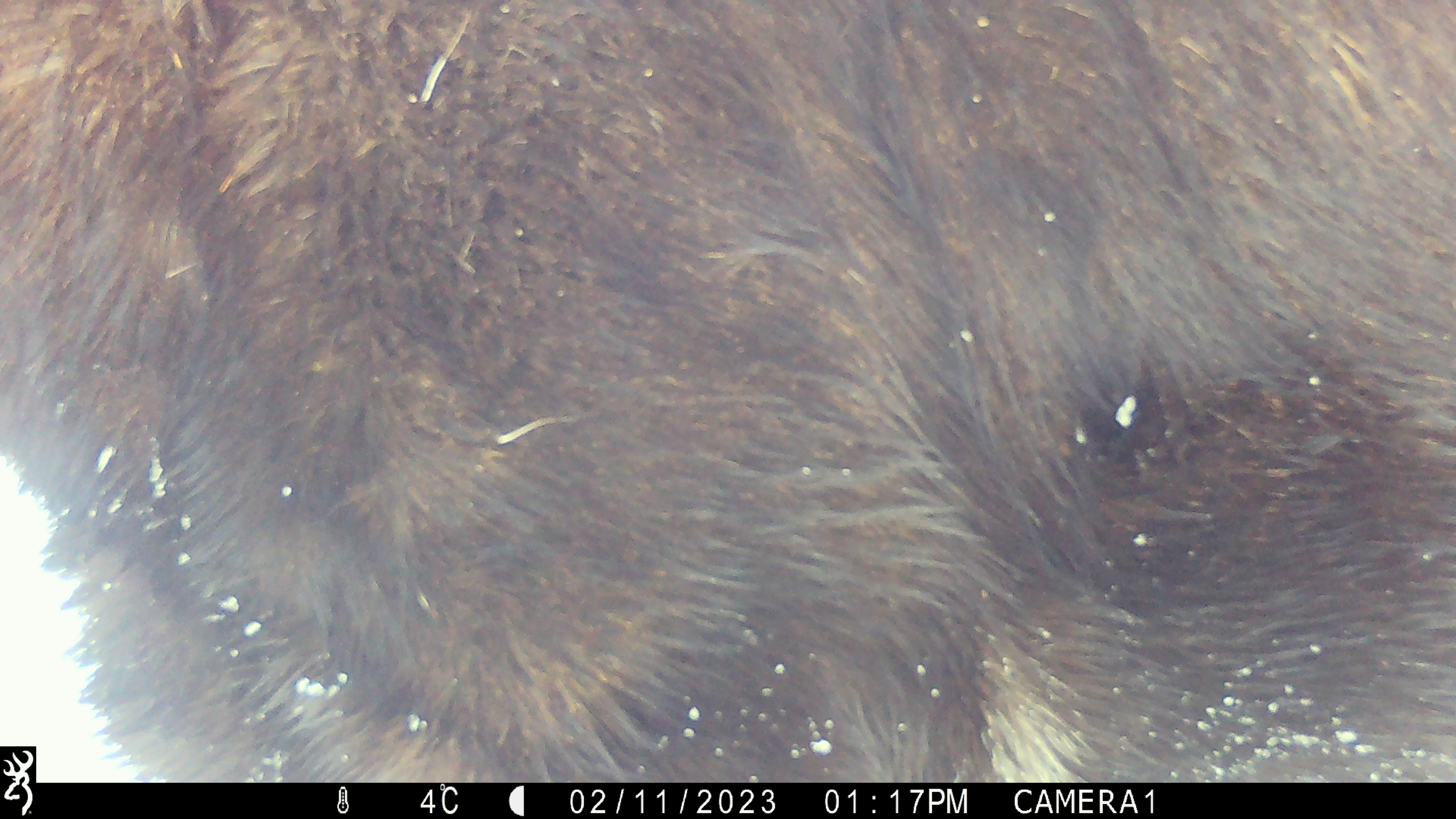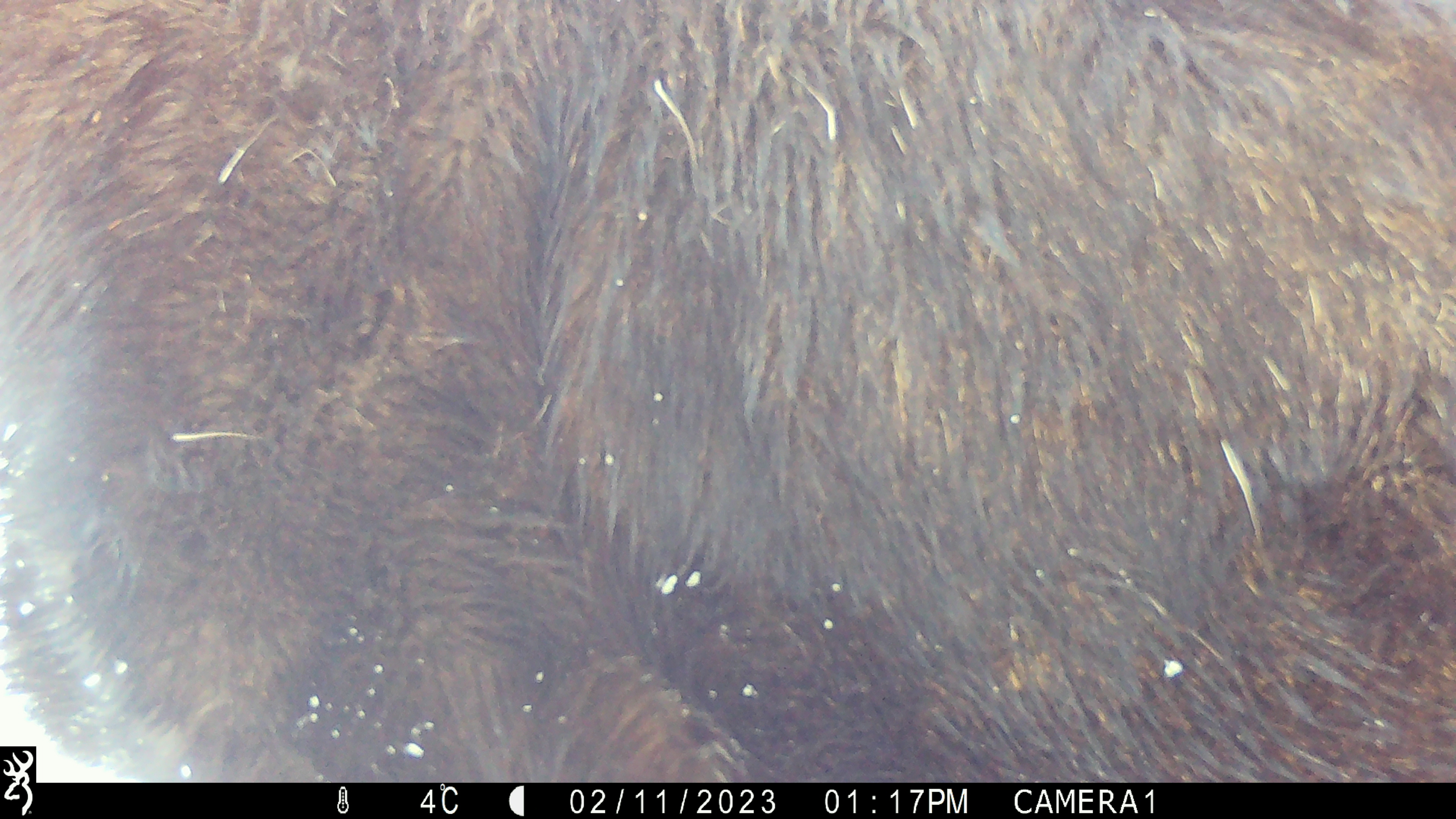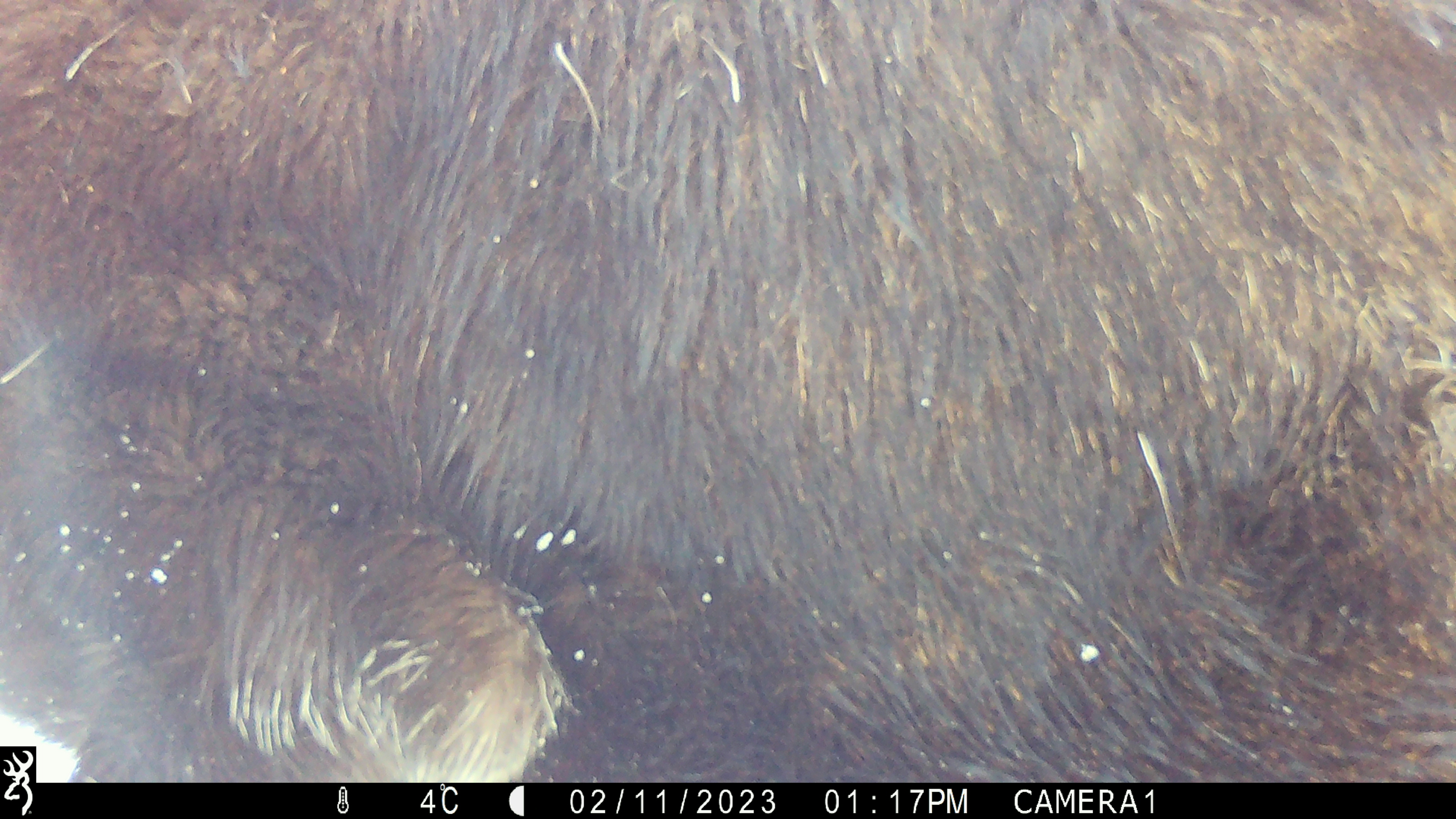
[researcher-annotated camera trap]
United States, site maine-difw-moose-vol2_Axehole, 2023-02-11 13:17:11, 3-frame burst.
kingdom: Animalia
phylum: Chordata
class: Mammalia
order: Artiodactyla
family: Cervidae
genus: Alces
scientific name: Alces alces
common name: moose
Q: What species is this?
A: Moose (Alces alces).